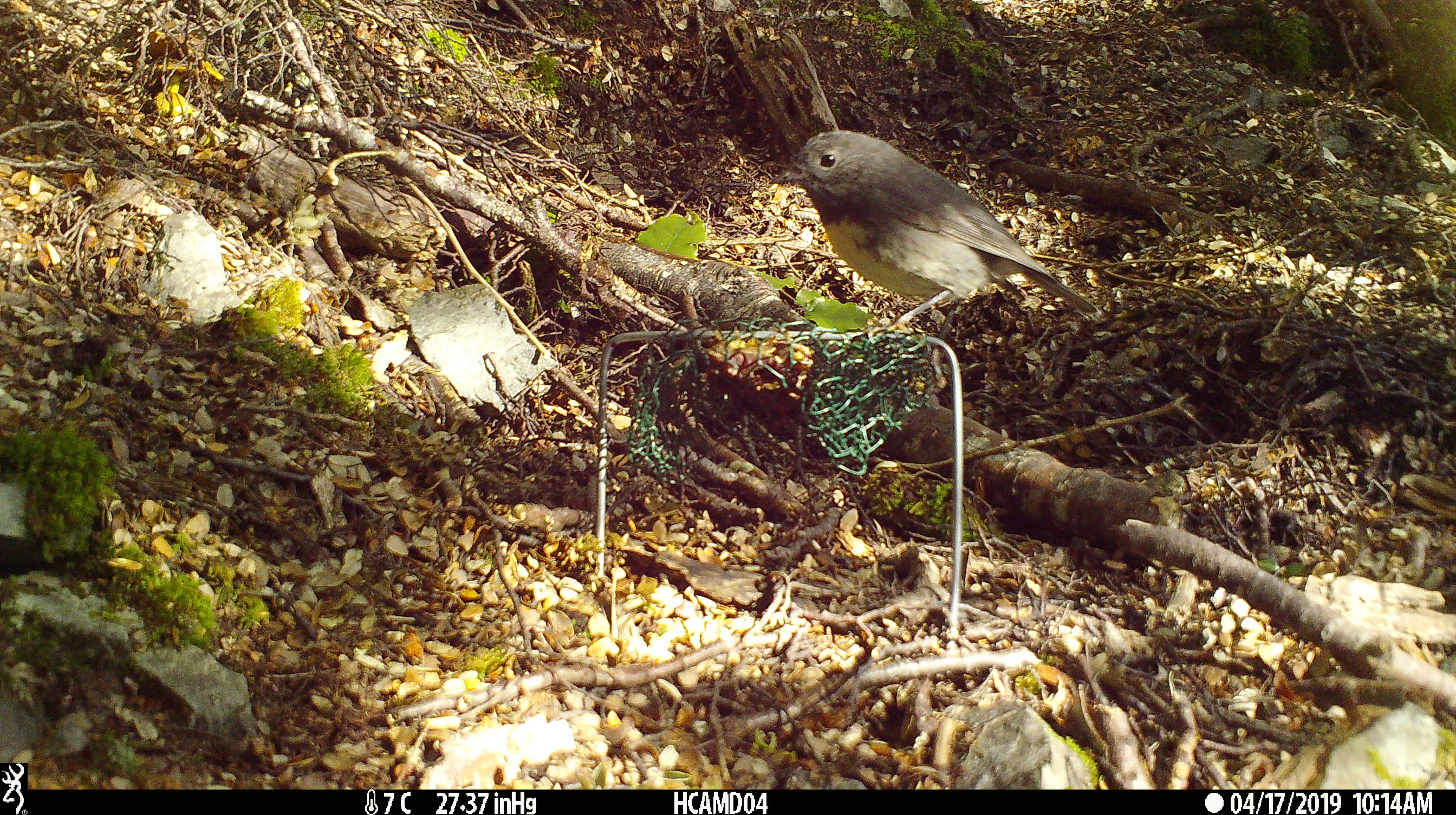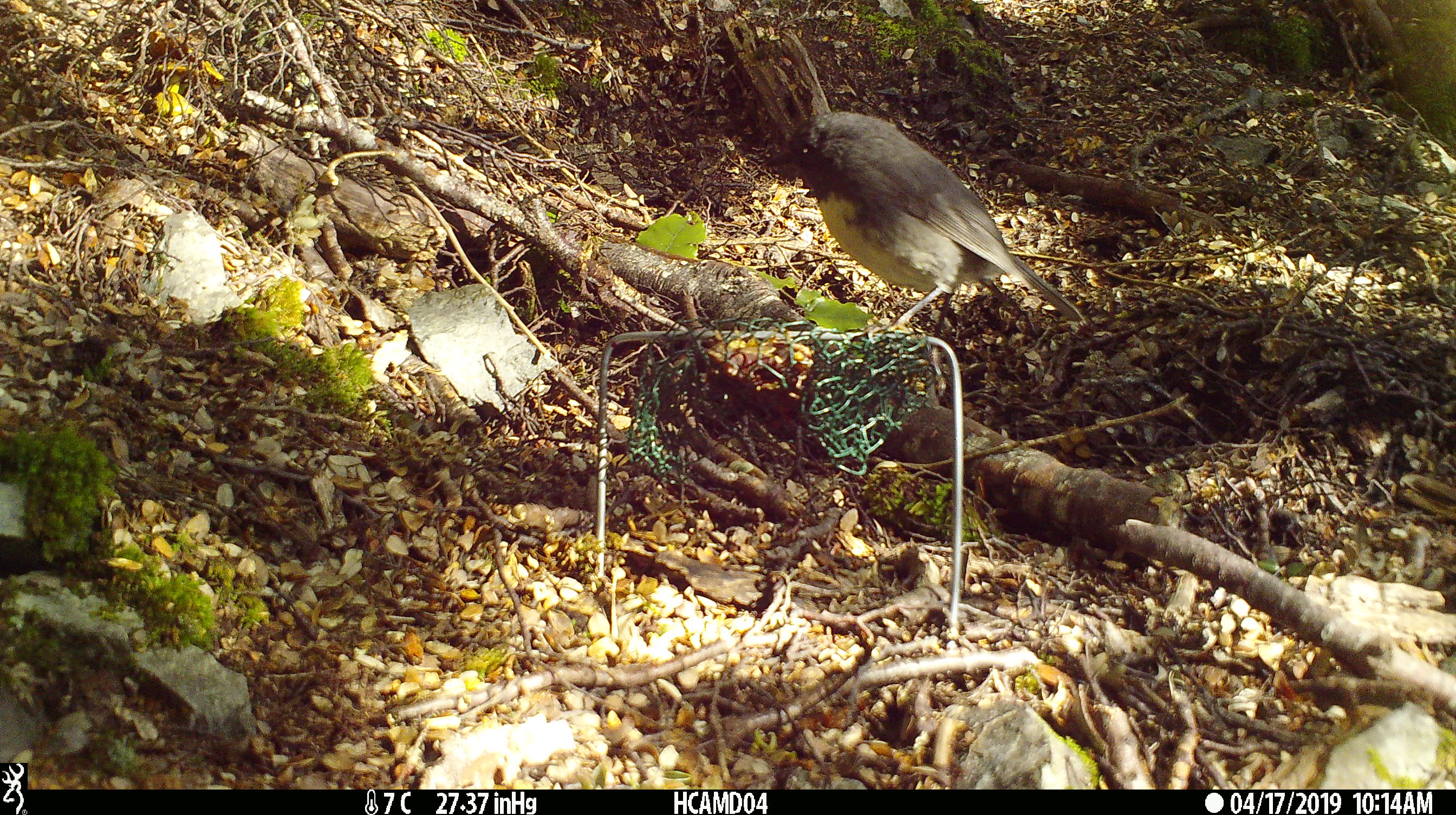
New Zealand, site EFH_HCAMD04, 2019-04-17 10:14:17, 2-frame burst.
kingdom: Animalia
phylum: Chordata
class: Aves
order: Passeriformes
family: Petroicidae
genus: Petroica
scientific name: Petroica australis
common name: new zealand robin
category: robin